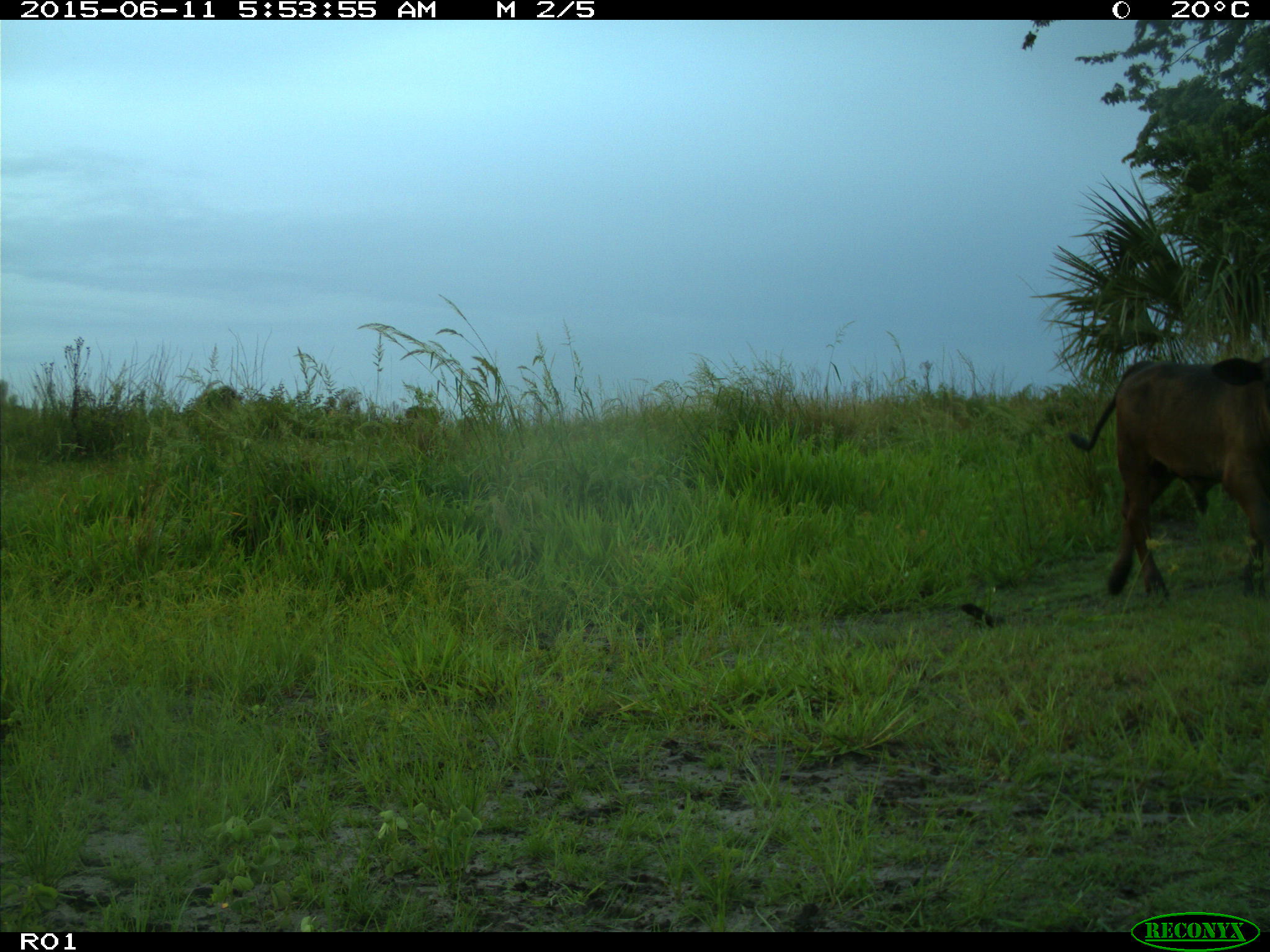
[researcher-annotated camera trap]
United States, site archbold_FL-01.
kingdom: Animalia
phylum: Chordata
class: Mammalia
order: Artiodactyla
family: Bovidae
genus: Bos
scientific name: Bos taurus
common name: domestic cow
Bos taurus (domestic cow).